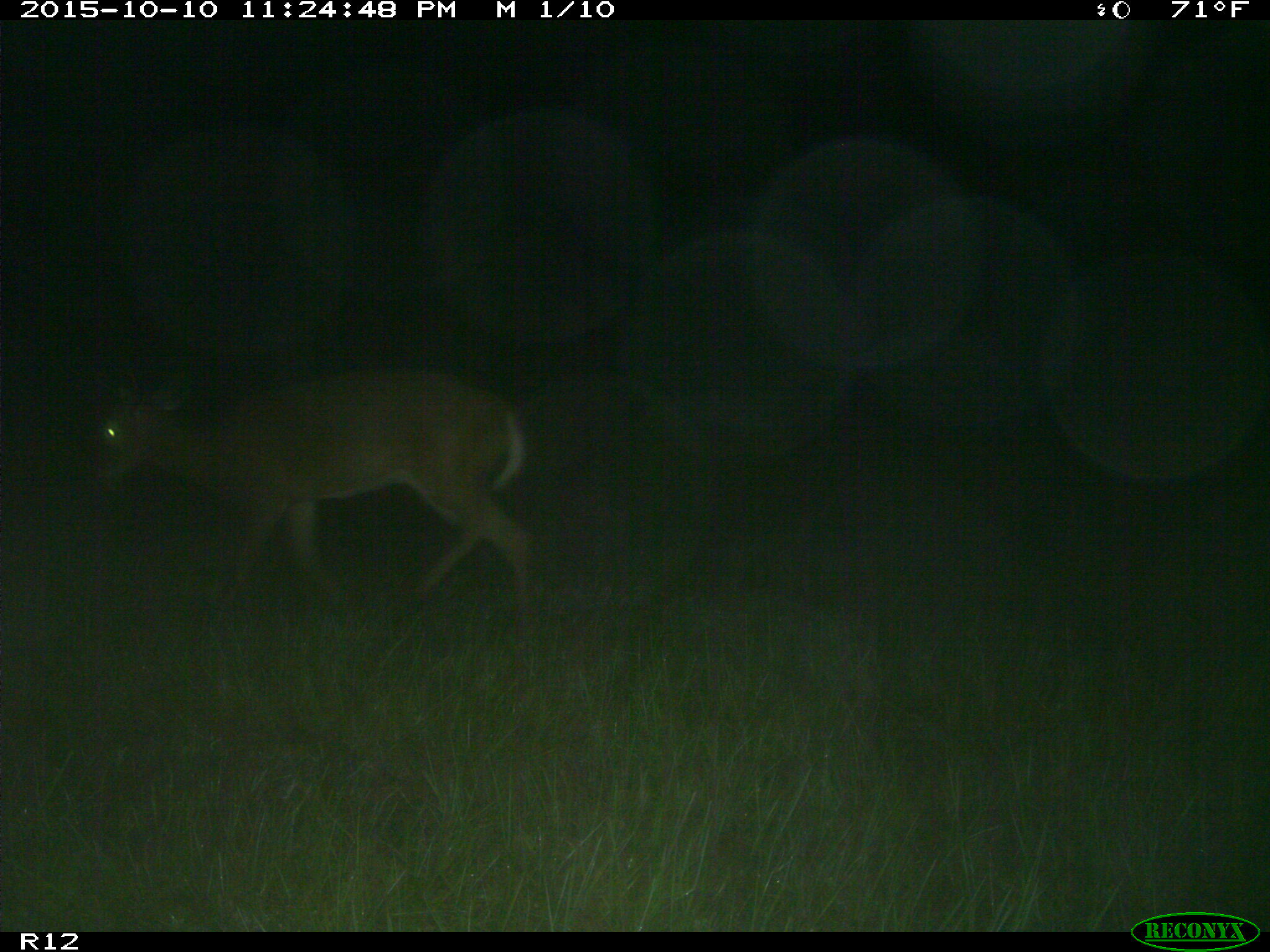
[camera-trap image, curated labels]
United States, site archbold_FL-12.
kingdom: Animalia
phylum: Chordata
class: Mammalia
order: Artiodactyla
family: Cervidae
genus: Odocoileus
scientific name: Odocoileus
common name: deer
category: unidentified deer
Unidentified deer (deer) (Odocoileus).